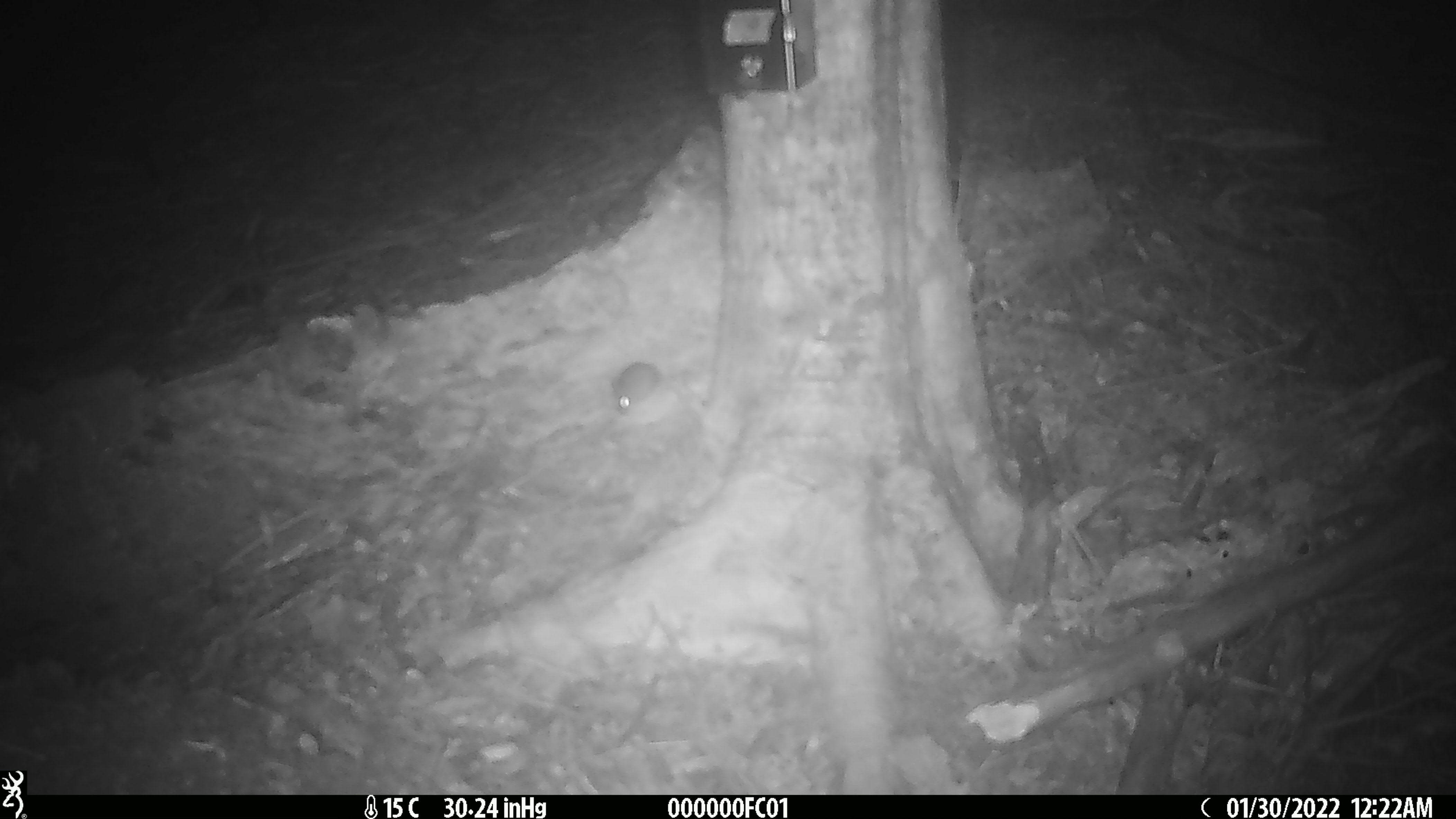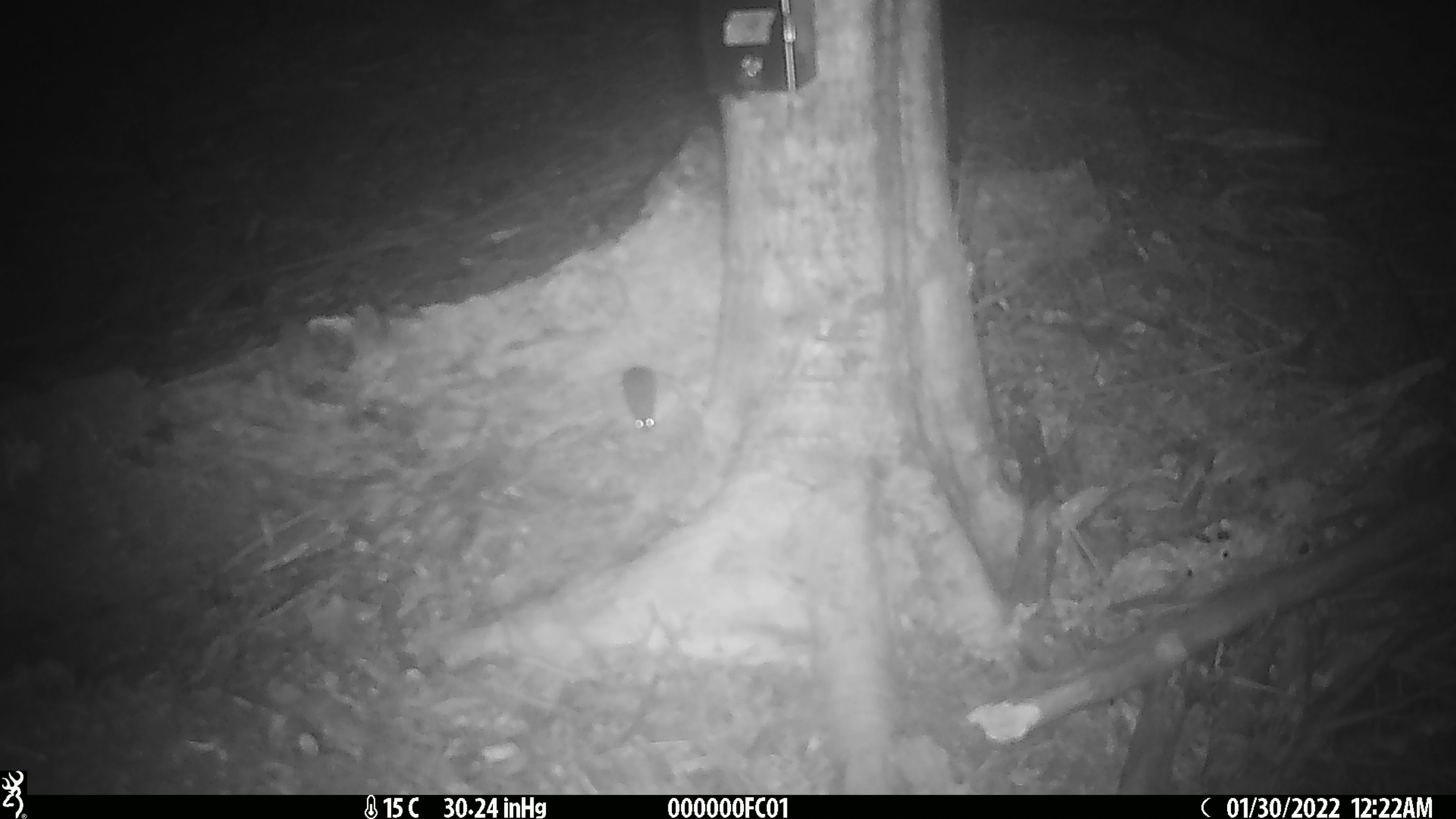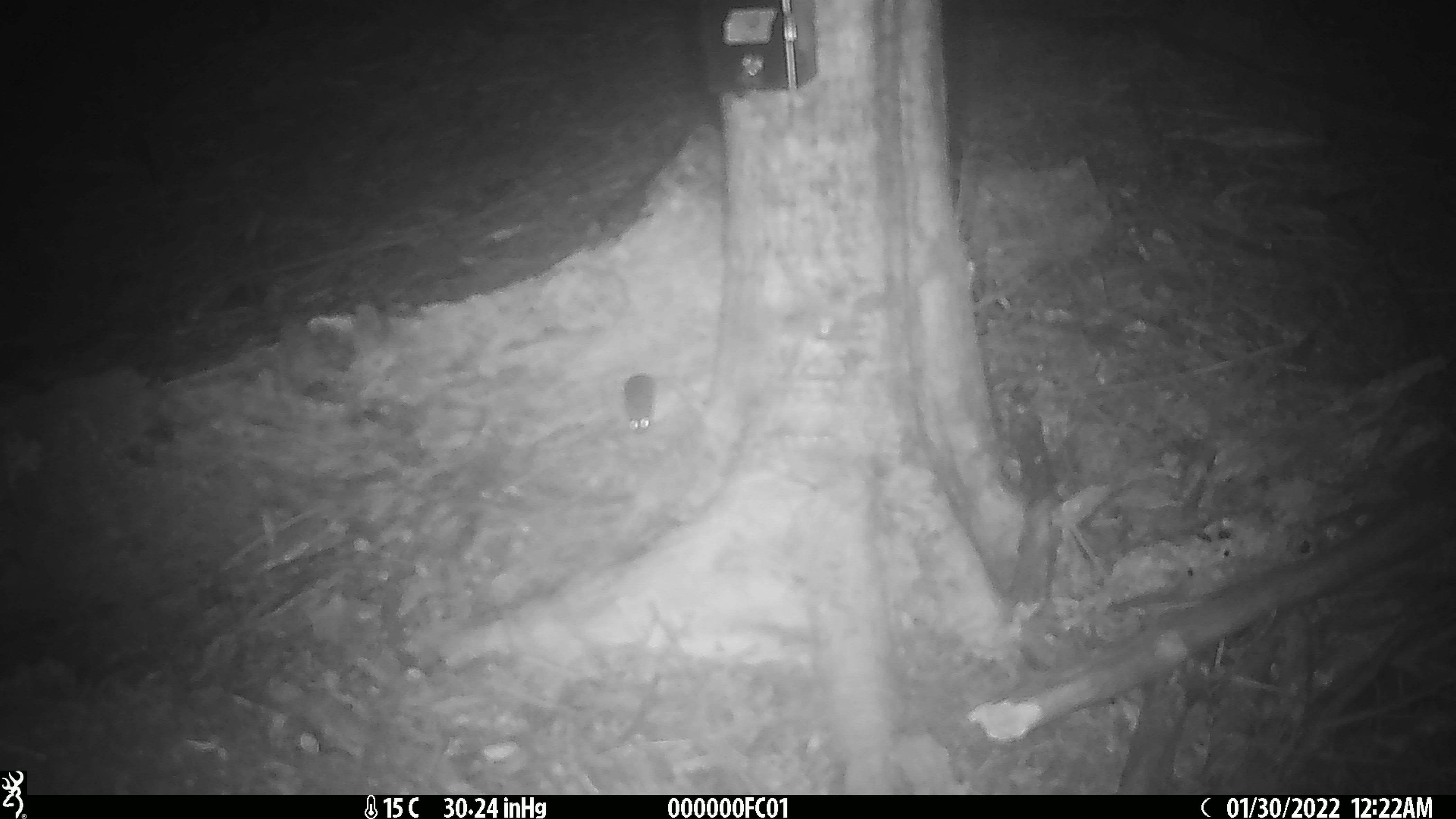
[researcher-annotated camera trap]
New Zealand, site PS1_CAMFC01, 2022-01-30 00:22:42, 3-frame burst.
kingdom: Animalia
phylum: Chordata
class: Mammalia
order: Rodentia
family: Muridae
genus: Mus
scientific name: Mus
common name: mouse